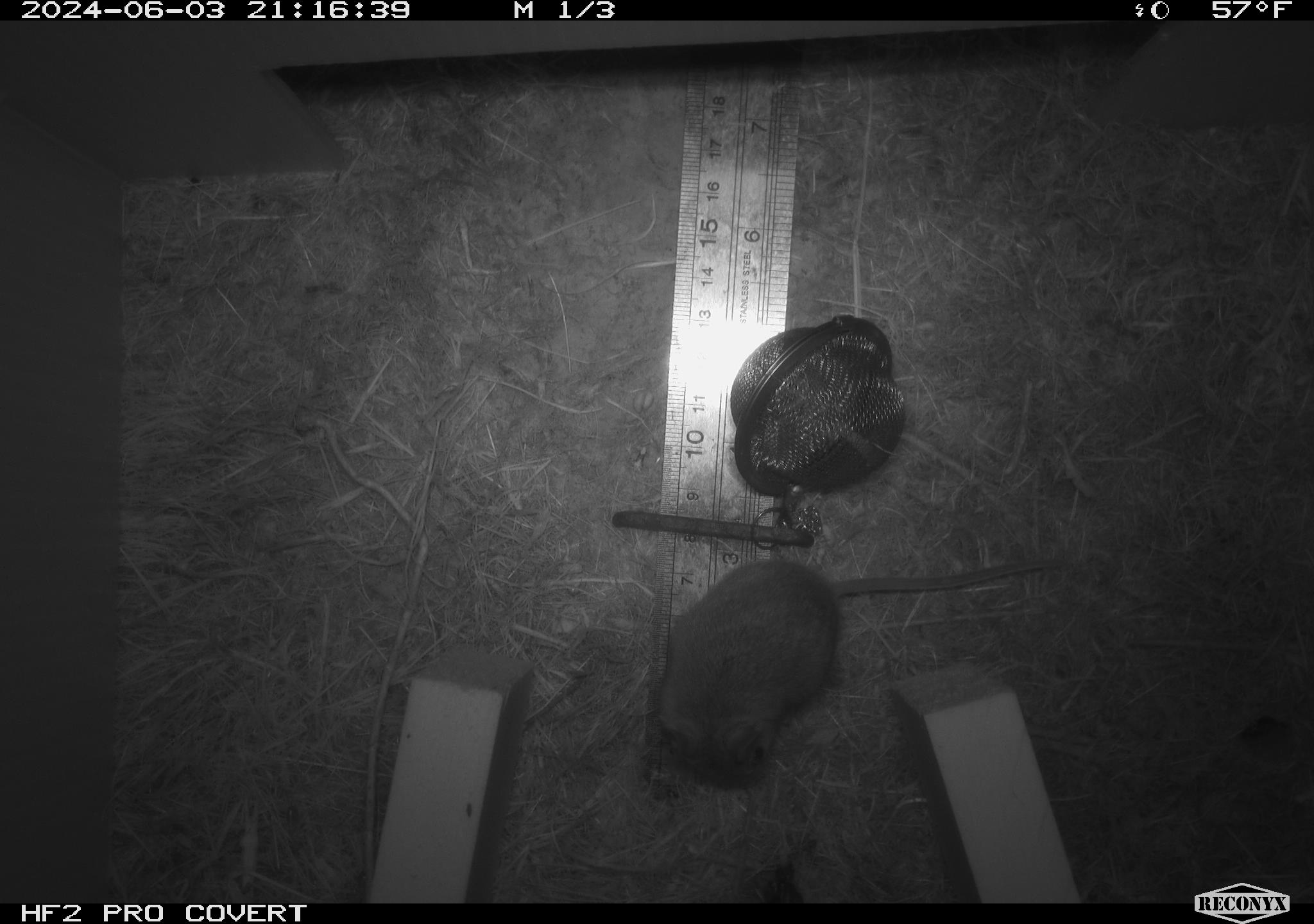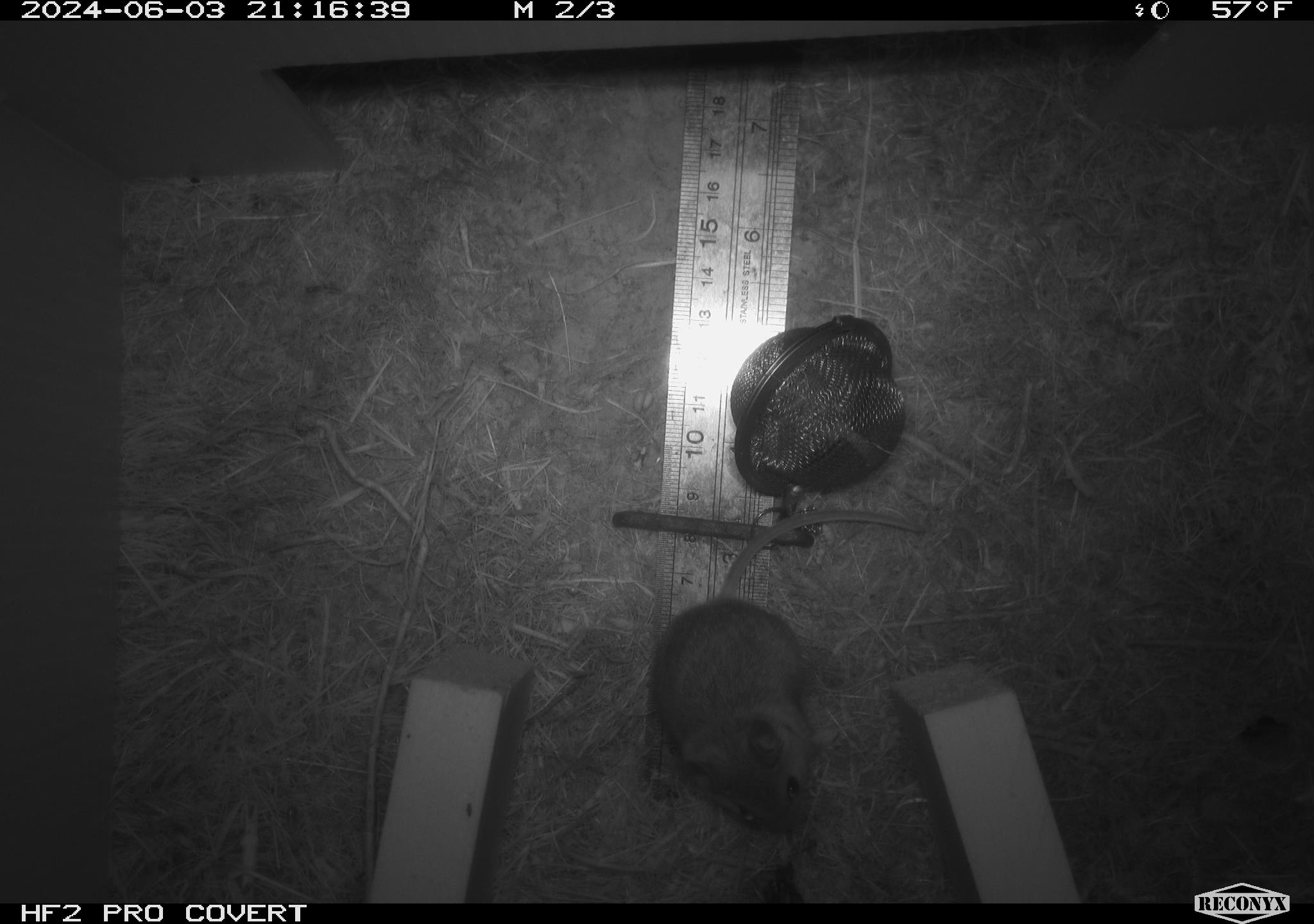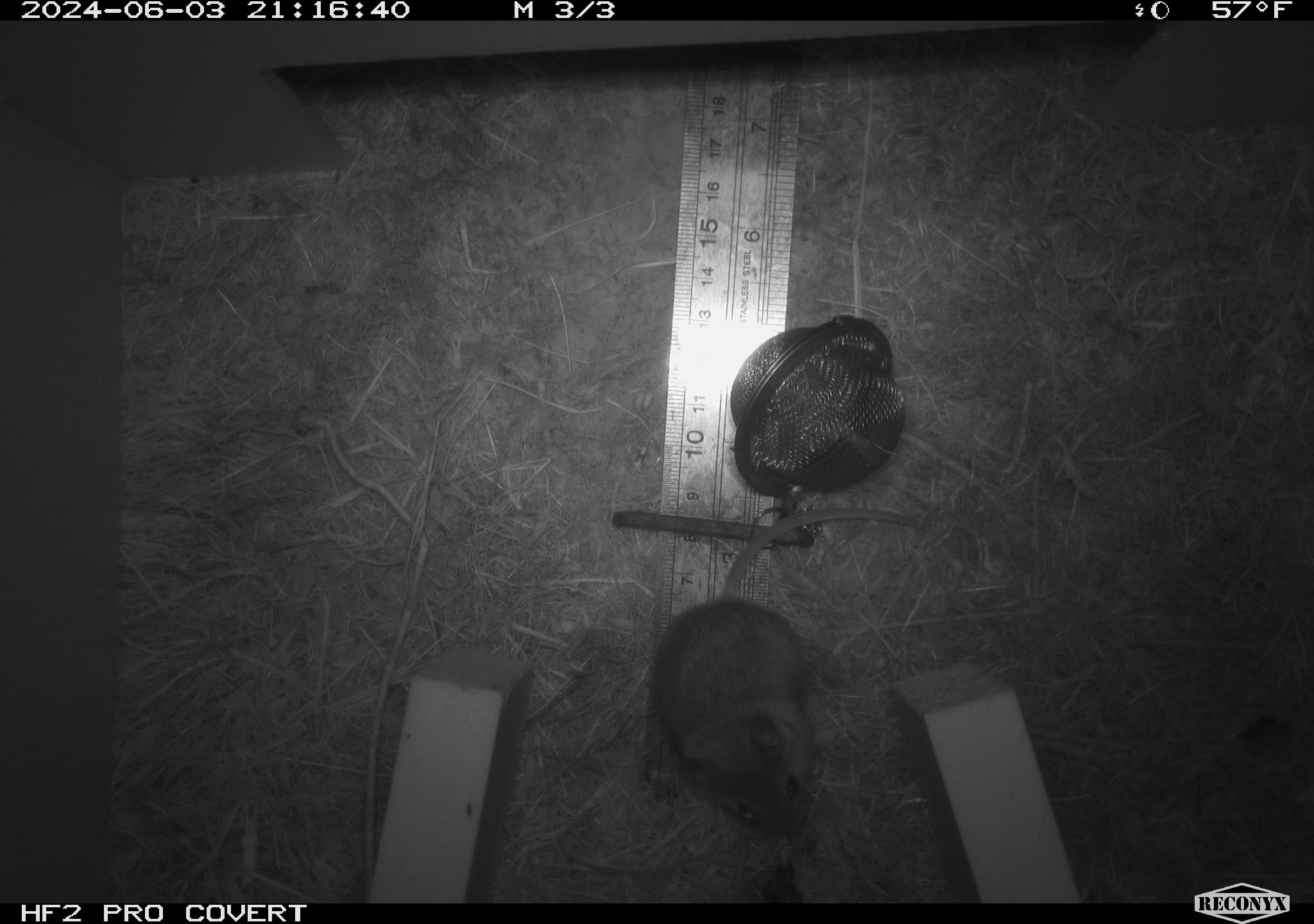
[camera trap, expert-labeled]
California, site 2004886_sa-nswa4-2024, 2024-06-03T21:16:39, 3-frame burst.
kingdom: Animalia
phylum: Chordata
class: Mammalia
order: Rodentia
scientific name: Rodentia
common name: mouse species